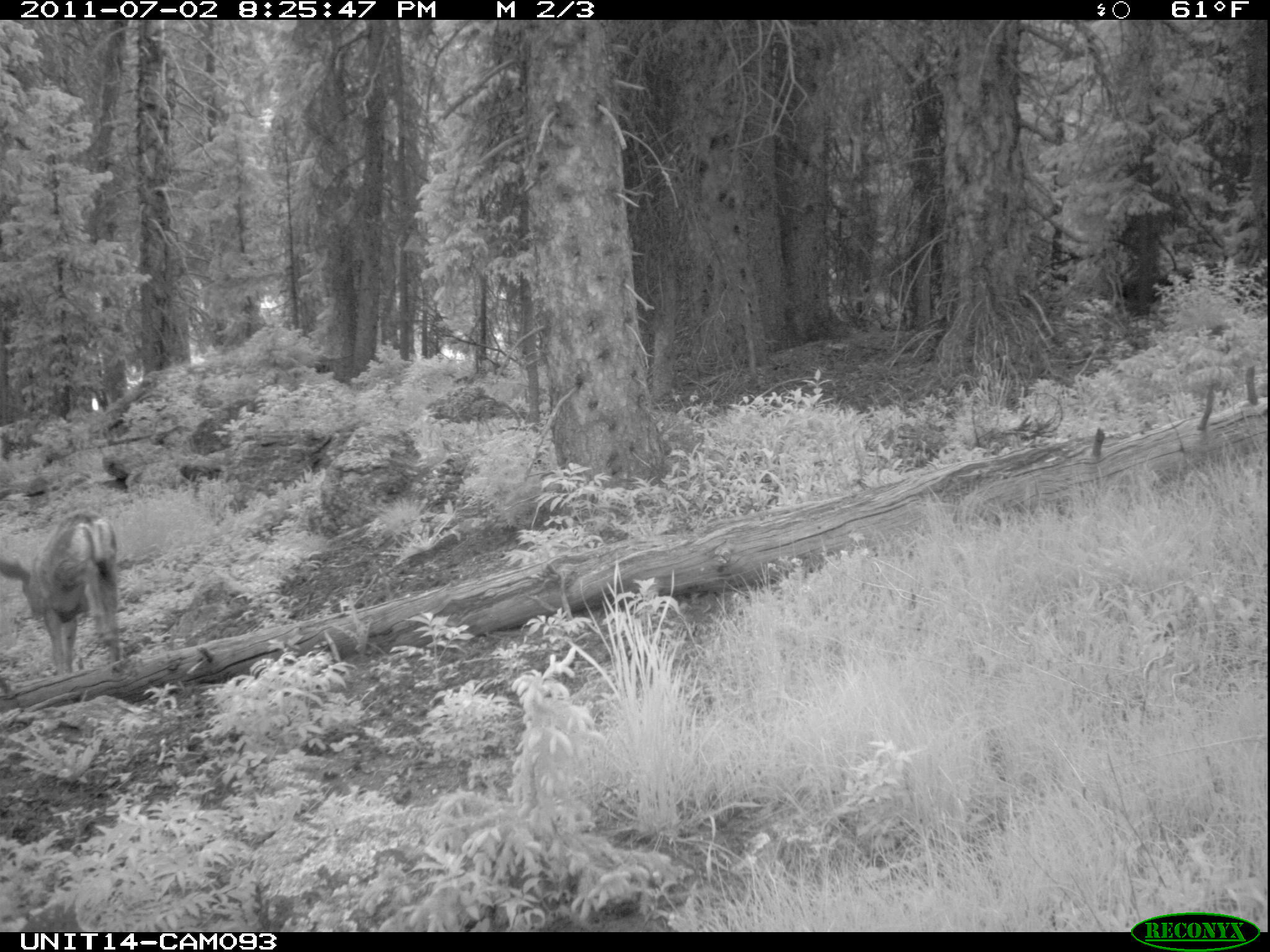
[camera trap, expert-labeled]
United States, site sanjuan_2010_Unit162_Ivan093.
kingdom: Animalia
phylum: Chordata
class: Mammalia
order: Artiodactyla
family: Cervidae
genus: Odocoileus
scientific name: Odocoileus hemionus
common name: mule deer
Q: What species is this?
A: Odocoileus hemionus (mule deer).